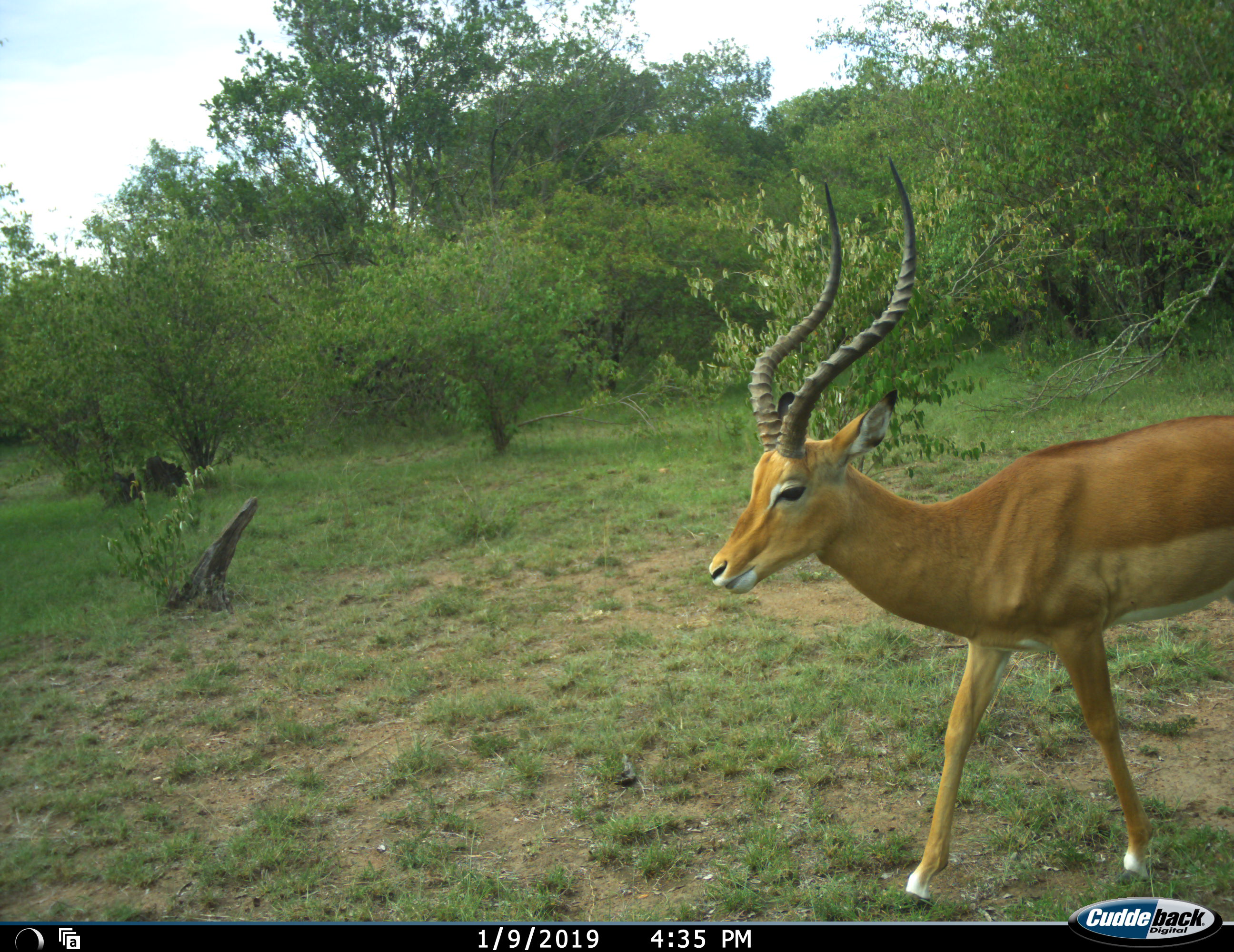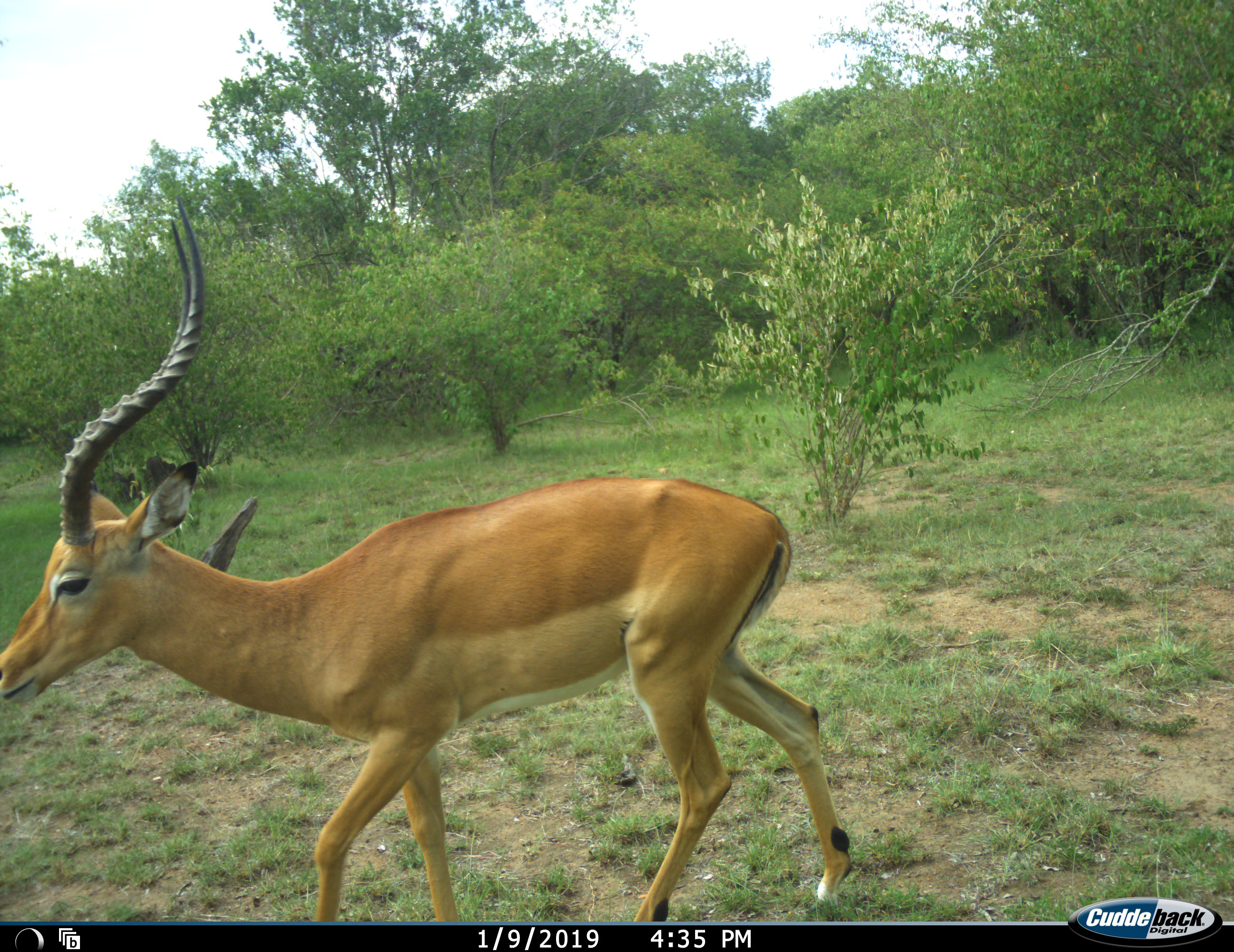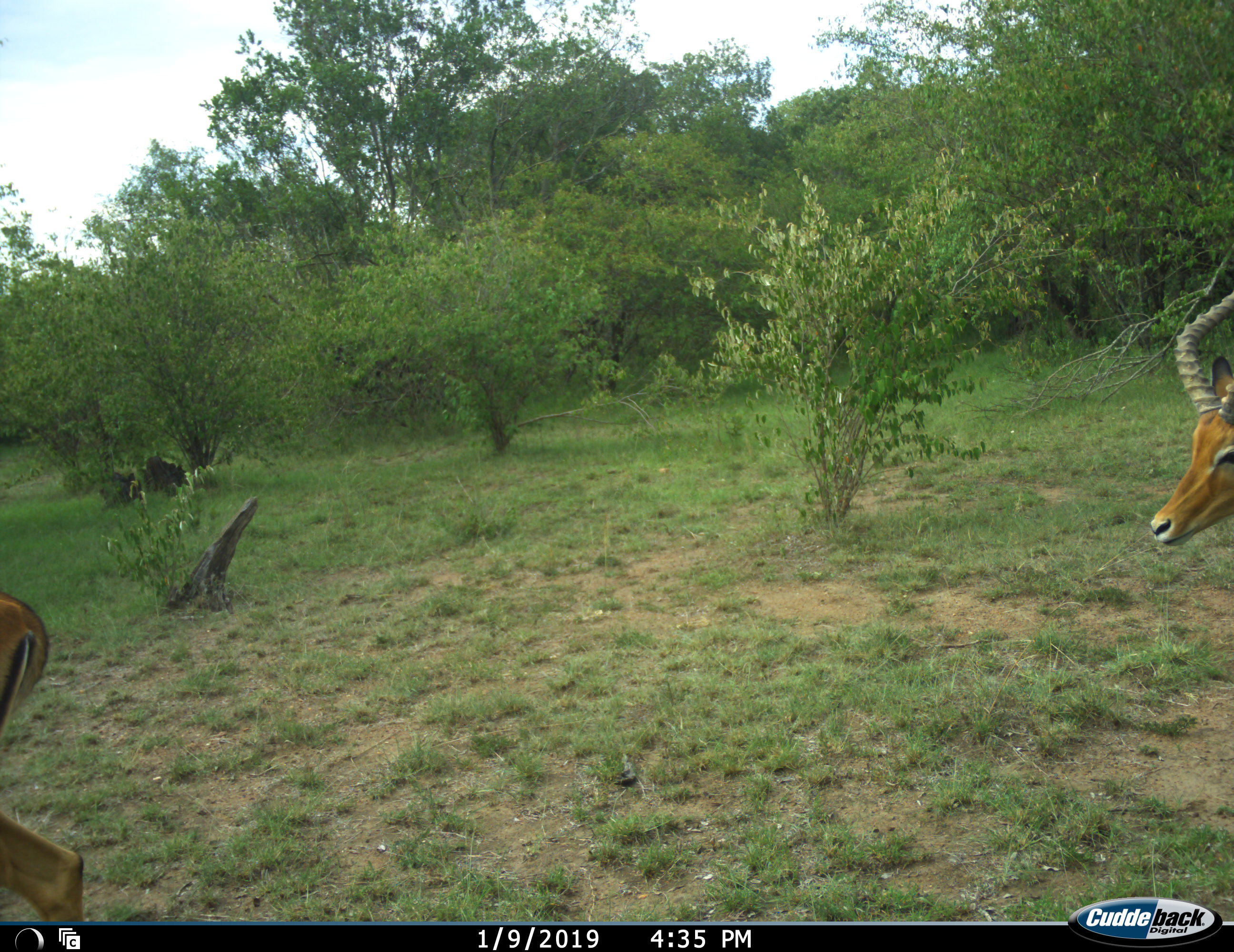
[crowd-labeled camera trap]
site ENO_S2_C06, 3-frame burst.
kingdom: Animalia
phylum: Chordata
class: Mammalia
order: Artiodactyla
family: Bovidae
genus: Aepyceros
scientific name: Aepyceros melampus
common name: impala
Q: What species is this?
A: Impala (Aepyceros melampus).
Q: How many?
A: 2.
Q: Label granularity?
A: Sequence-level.